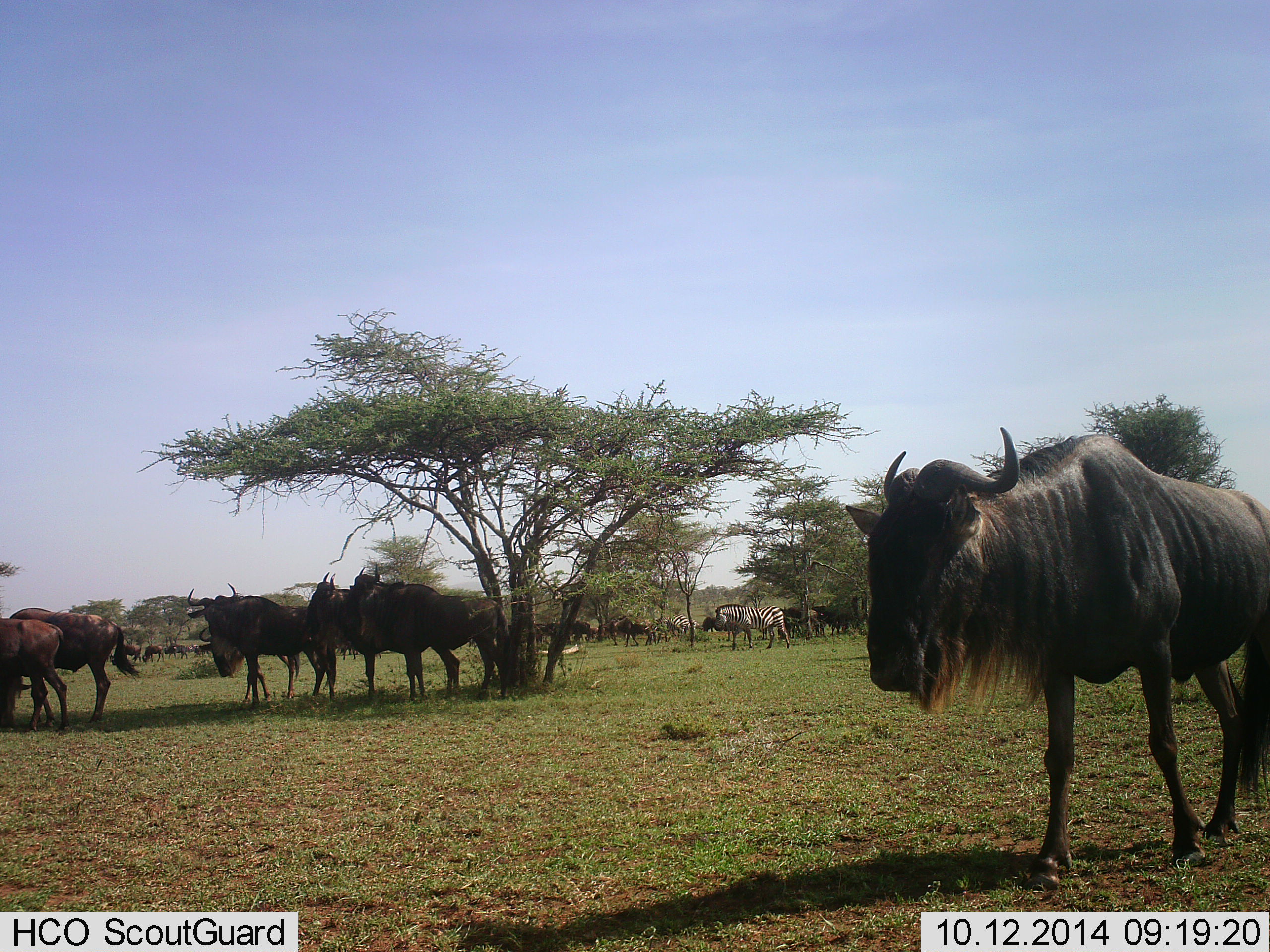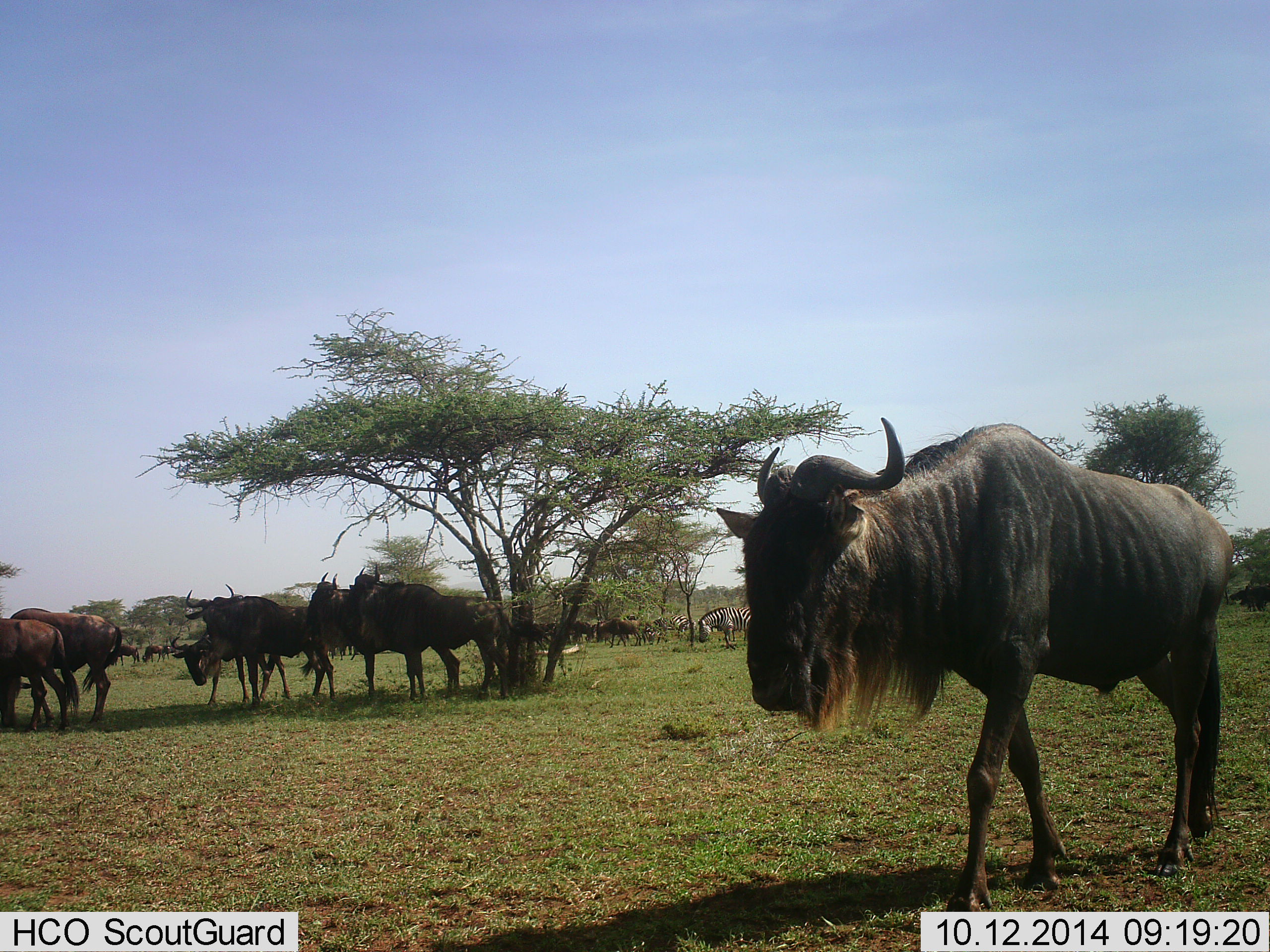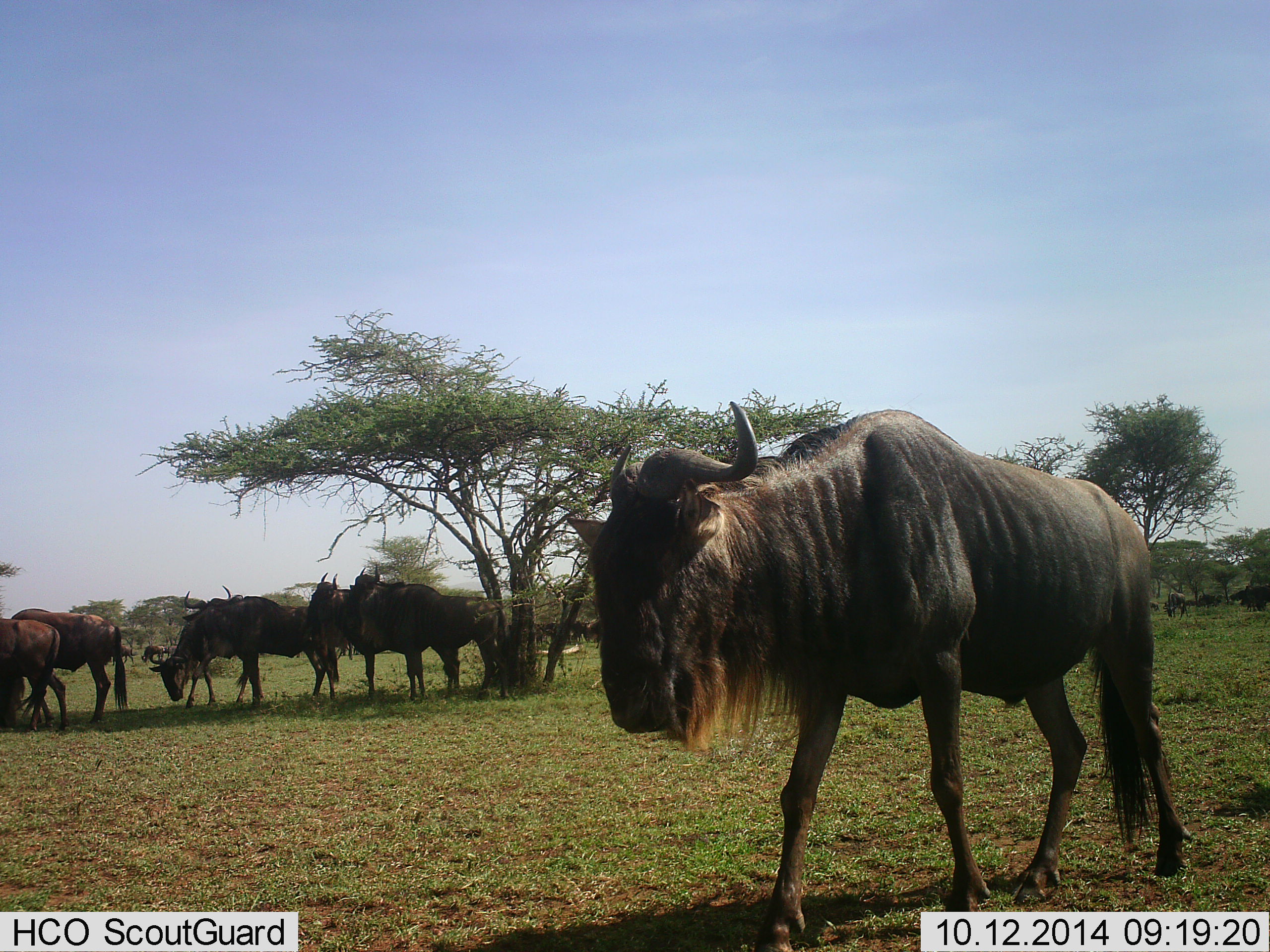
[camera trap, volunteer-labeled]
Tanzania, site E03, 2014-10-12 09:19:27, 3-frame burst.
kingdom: Animalia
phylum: Chordata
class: Mammalia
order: Artiodactyla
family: Bovidae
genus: Connochaetes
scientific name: Connochaetes taurinus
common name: blue wildebeest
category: wildebeest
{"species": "wildebeest (blue wildebeest) (Connochaetes taurinus)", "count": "11-50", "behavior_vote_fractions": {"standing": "64%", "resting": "29%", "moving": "79%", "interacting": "7%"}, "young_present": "0%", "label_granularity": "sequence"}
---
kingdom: Animalia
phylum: Chordata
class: Mammalia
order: Perissodactyla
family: Equidae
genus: Equus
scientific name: Equus quagga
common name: plains zebra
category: zebra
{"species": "zebra (plains zebra) (Equus quagga)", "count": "2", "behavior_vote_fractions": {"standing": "30%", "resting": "10%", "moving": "40%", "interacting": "0%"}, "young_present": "0%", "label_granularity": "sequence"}